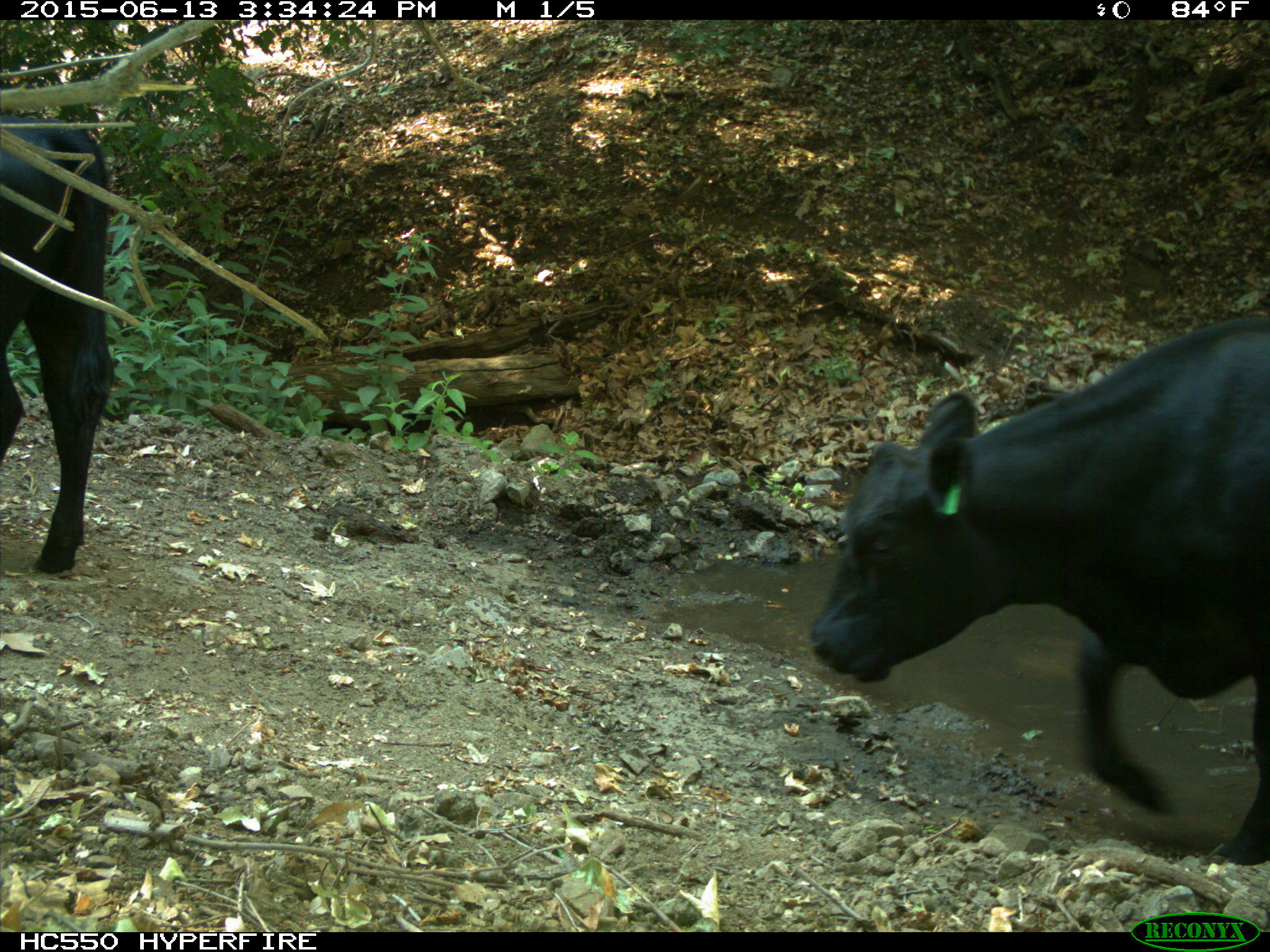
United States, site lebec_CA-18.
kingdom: Animalia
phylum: Chordata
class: Mammalia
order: Artiodactyla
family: Bovidae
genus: Bos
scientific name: Bos taurus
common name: domestic cow